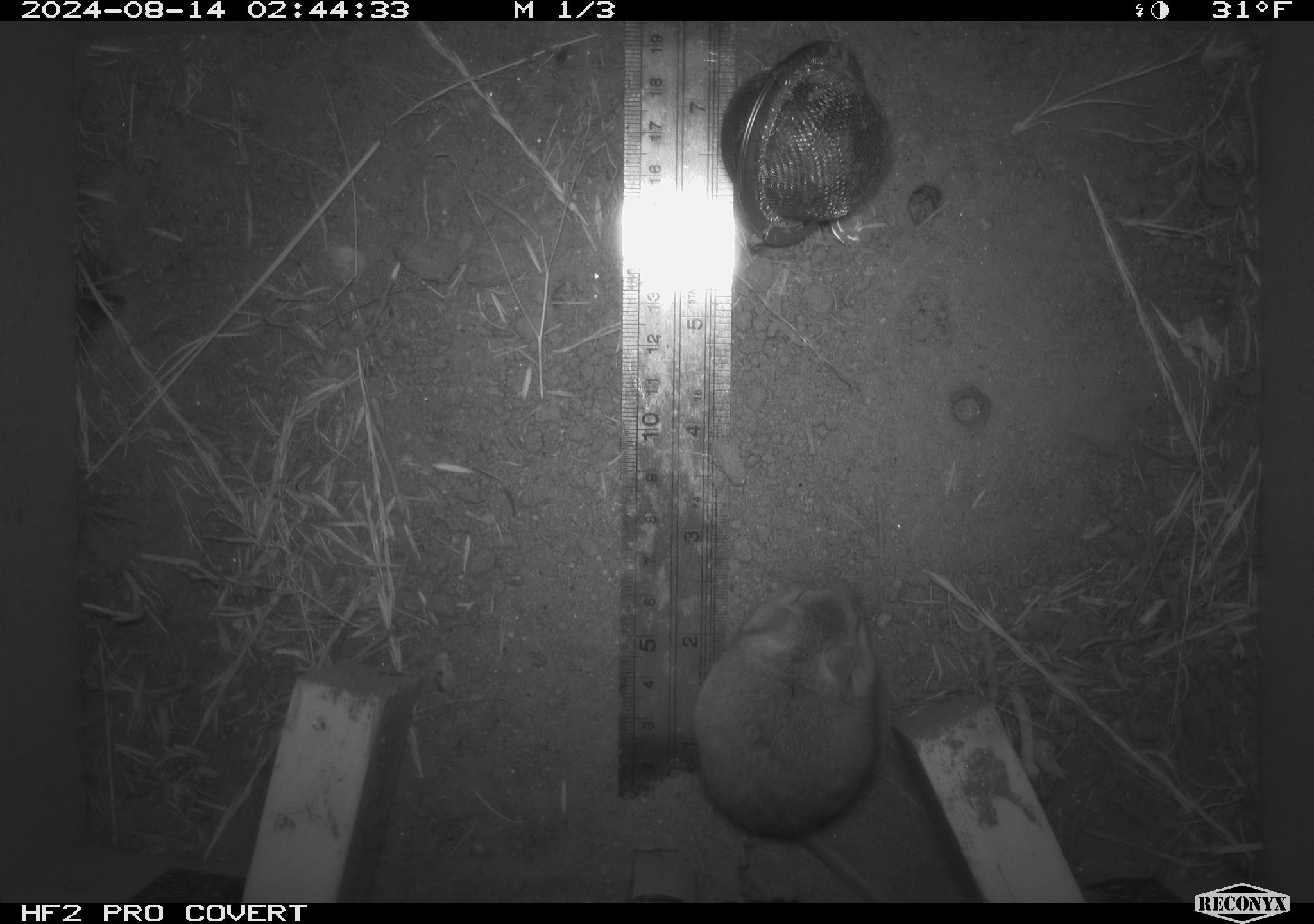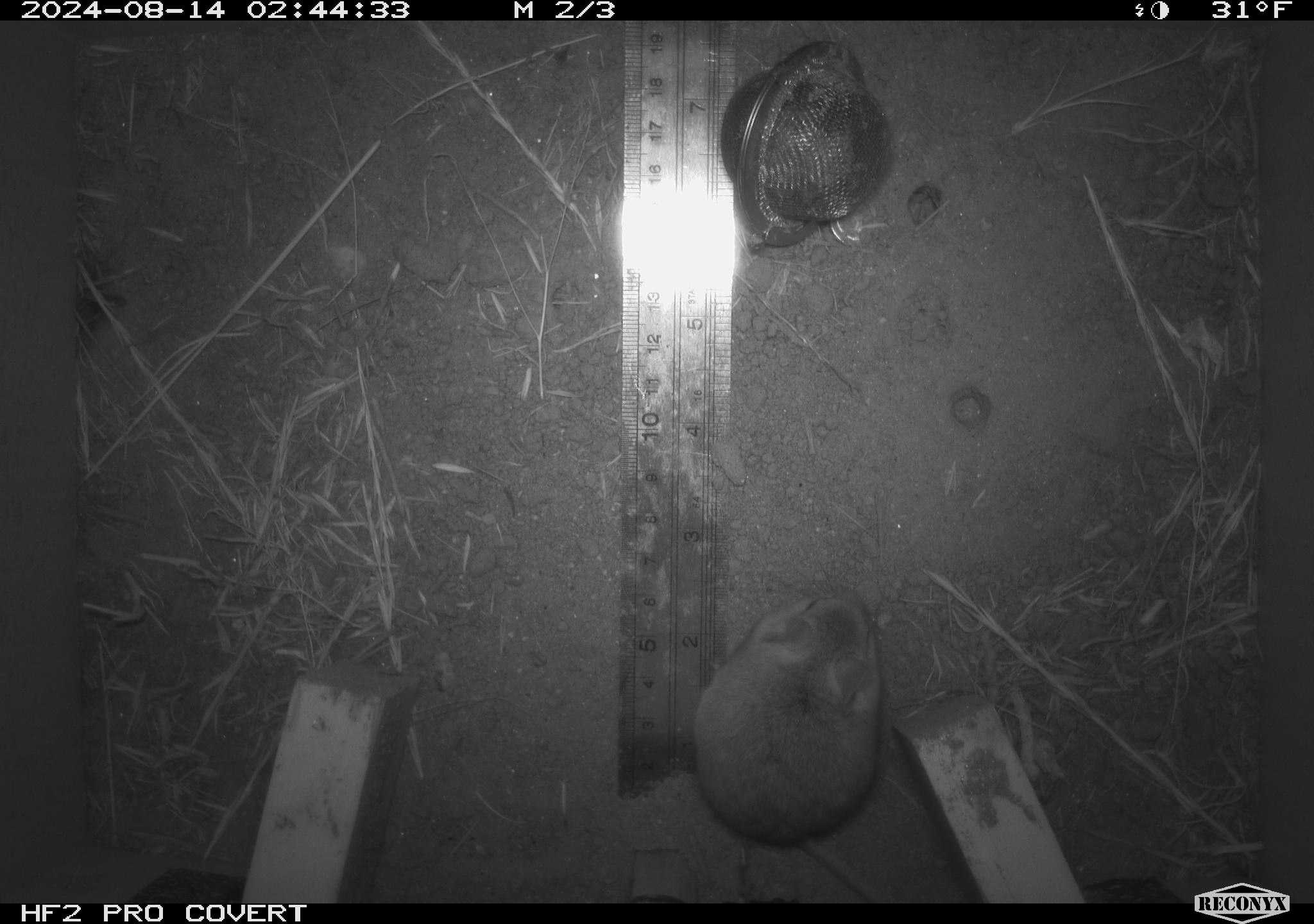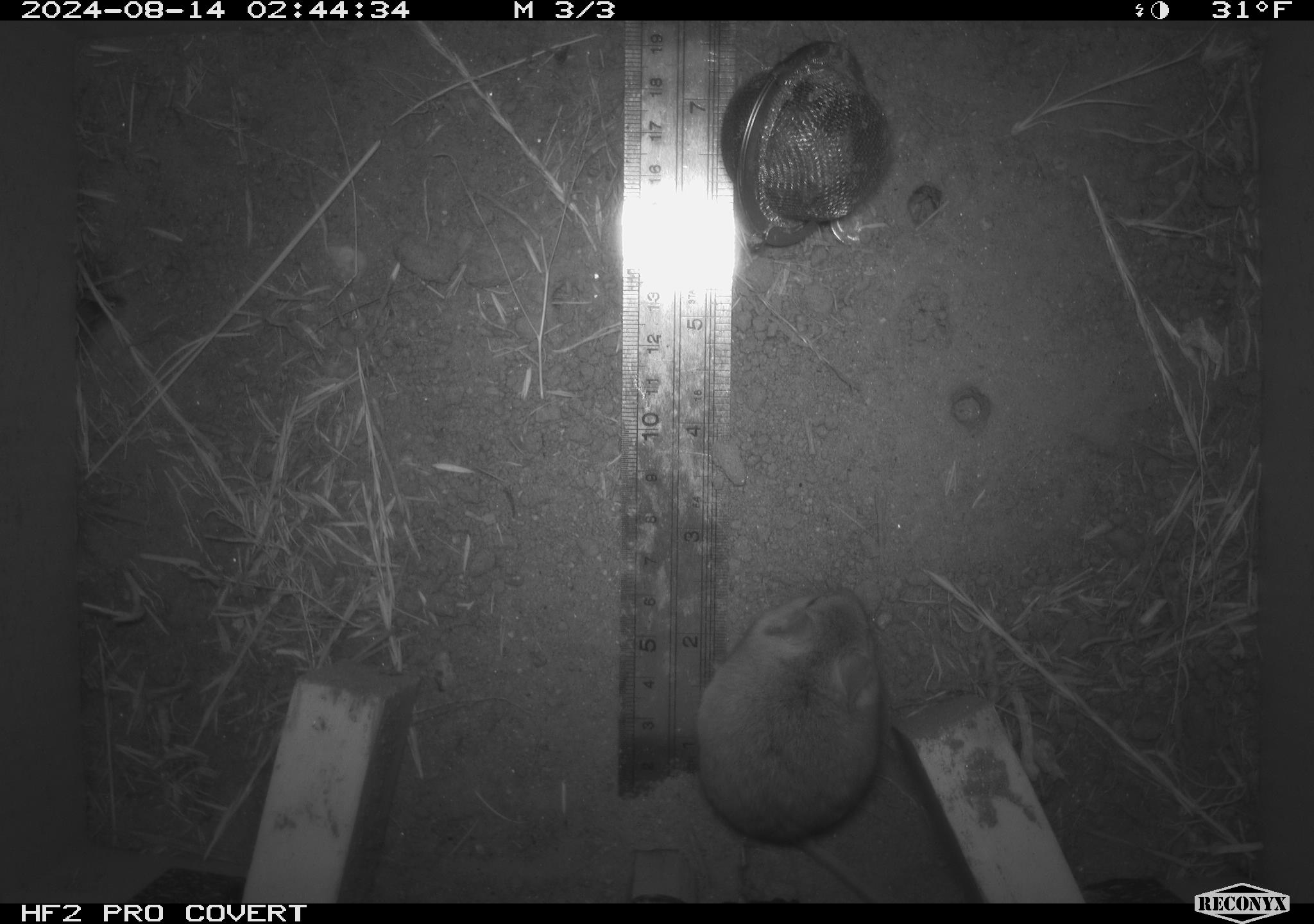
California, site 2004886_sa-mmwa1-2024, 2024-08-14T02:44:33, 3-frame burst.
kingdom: Animalia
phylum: Chordata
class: Mammalia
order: Rodentia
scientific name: Rodentia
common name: mouse species